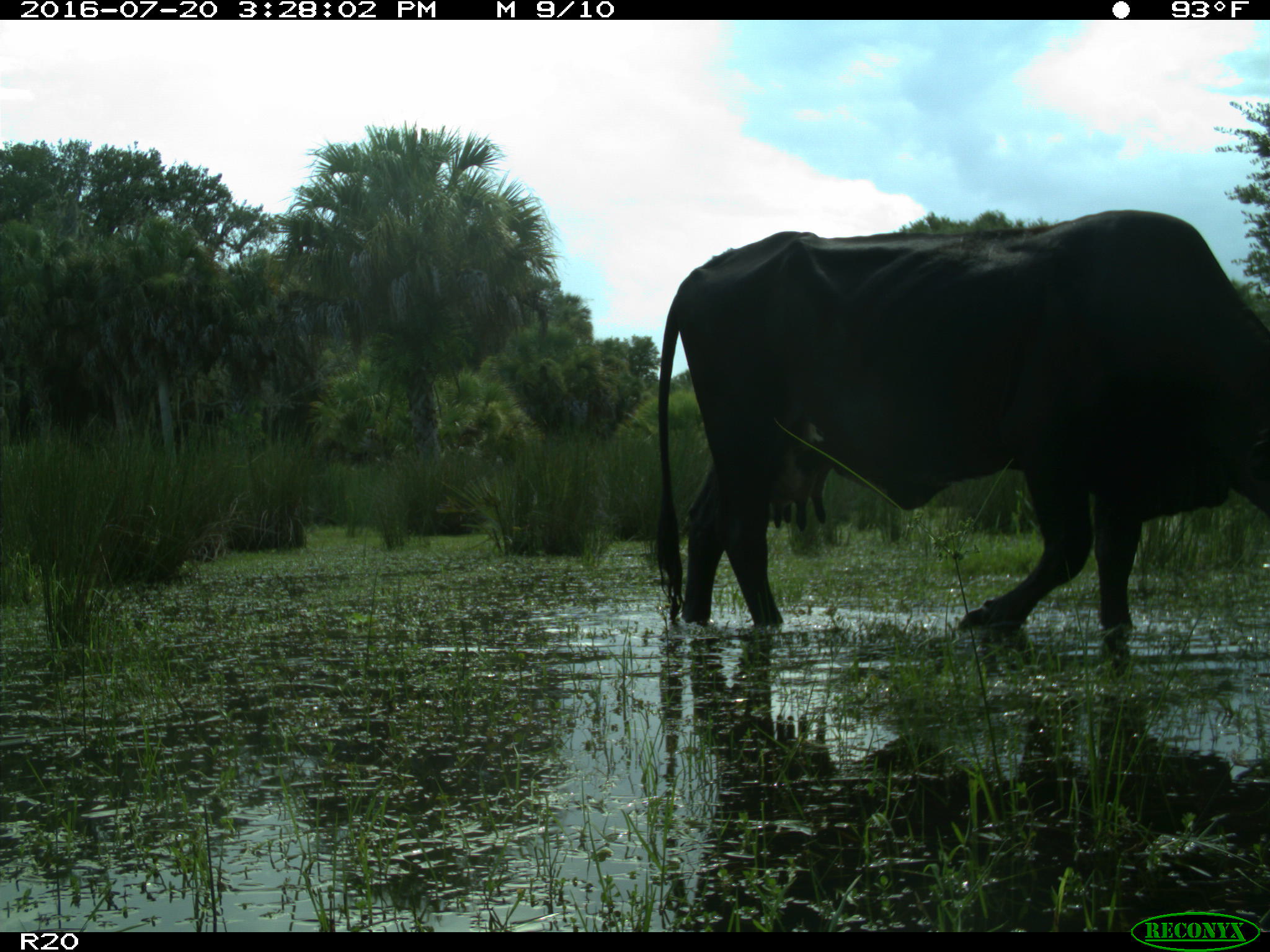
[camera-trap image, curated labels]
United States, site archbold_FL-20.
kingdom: Animalia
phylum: Chordata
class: Mammalia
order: Artiodactyla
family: Bovidae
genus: Bos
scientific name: Bos taurus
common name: domestic cow